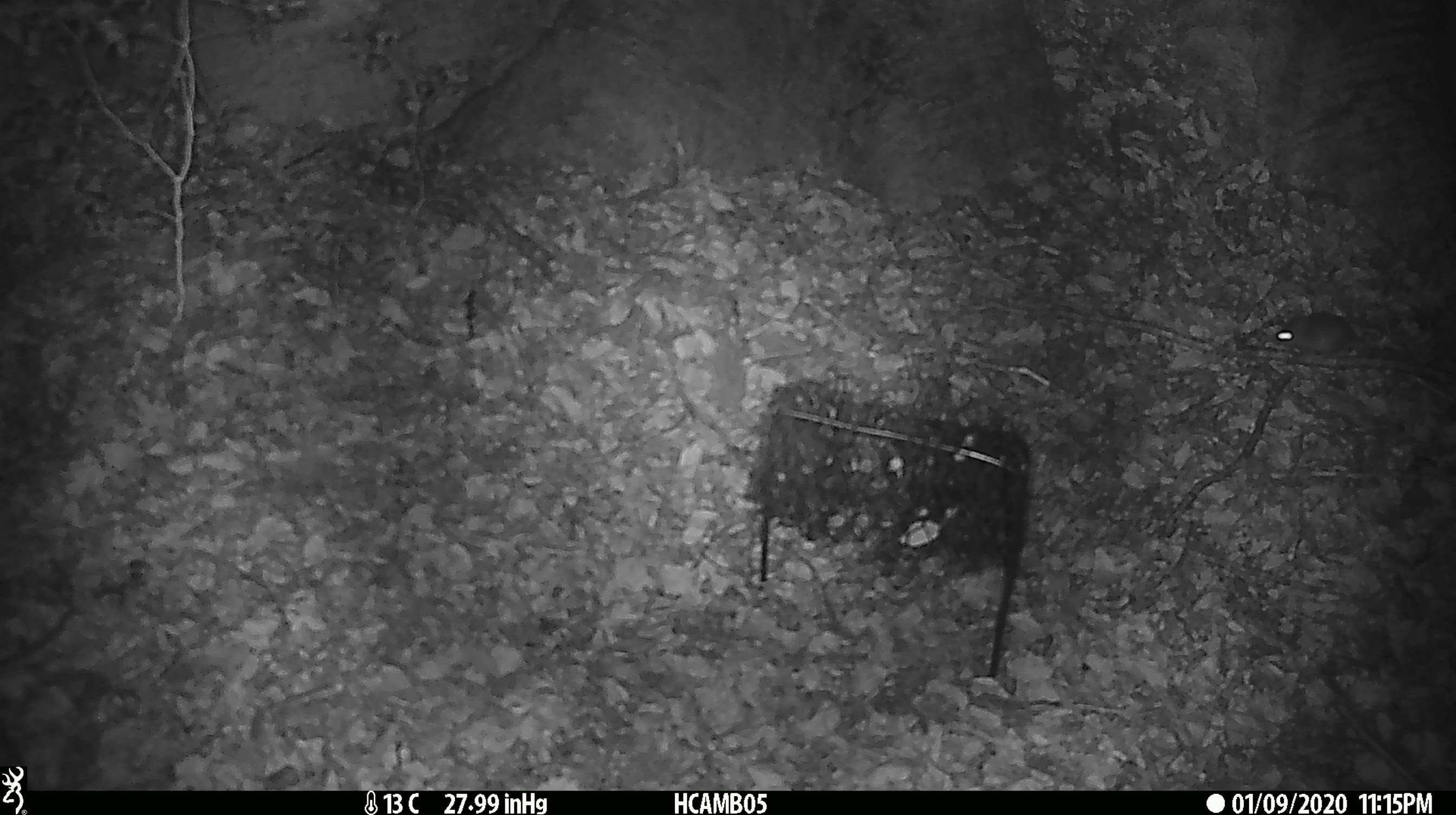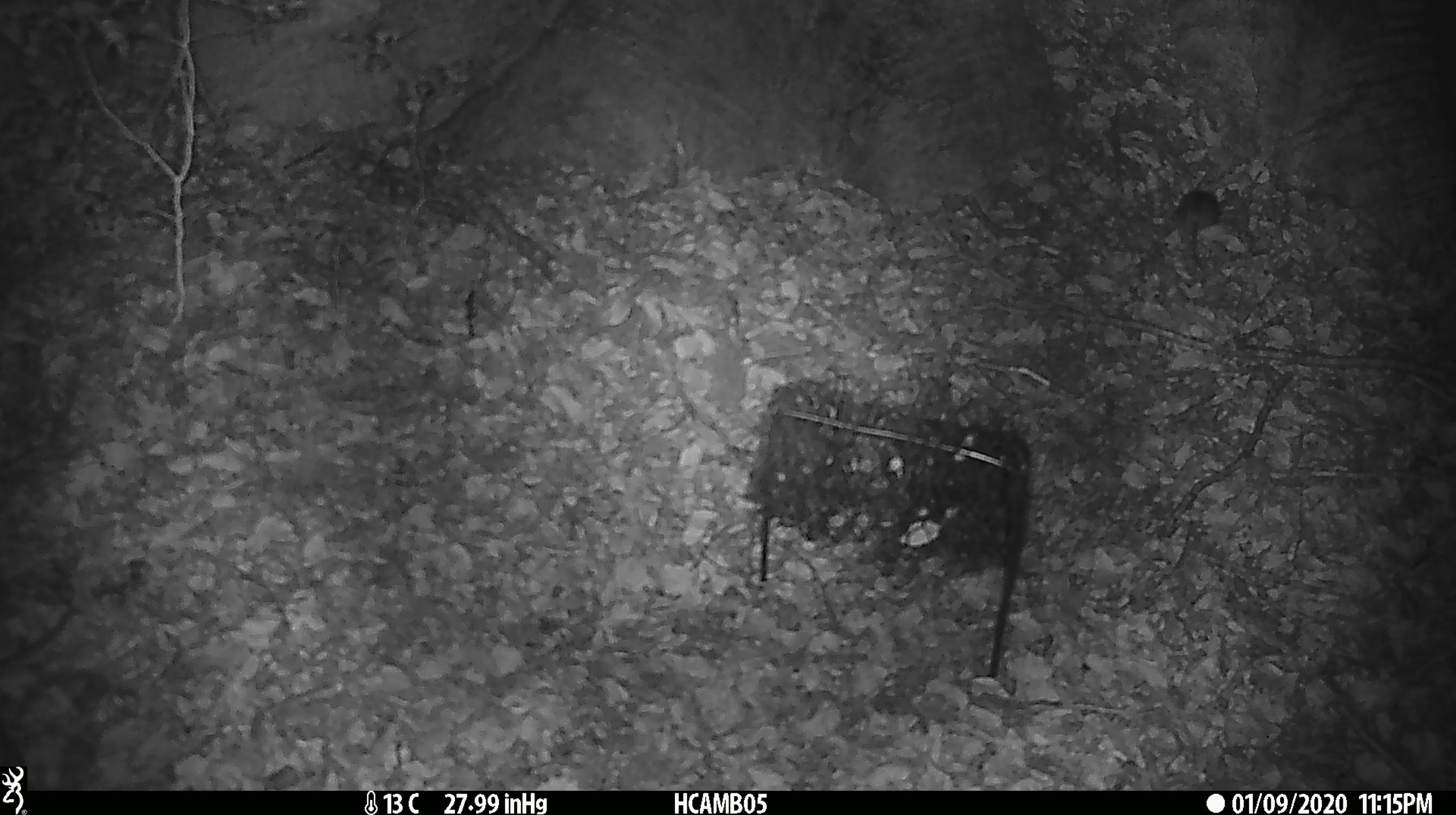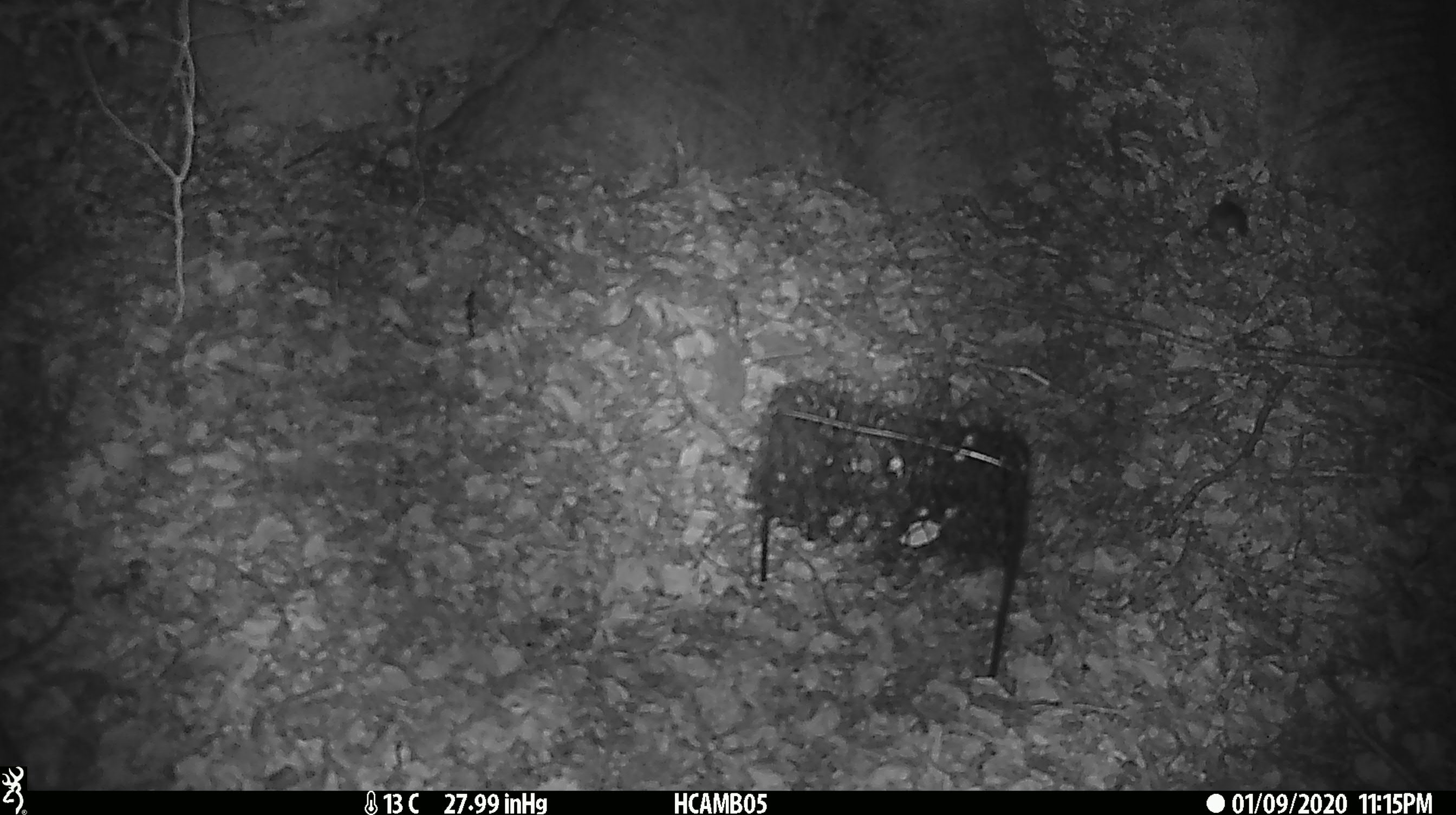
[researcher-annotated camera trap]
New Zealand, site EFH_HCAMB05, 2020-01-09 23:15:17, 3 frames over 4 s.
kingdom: Animalia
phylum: Chordata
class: Mammalia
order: Rodentia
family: Muridae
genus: Mus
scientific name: Mus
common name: mouse